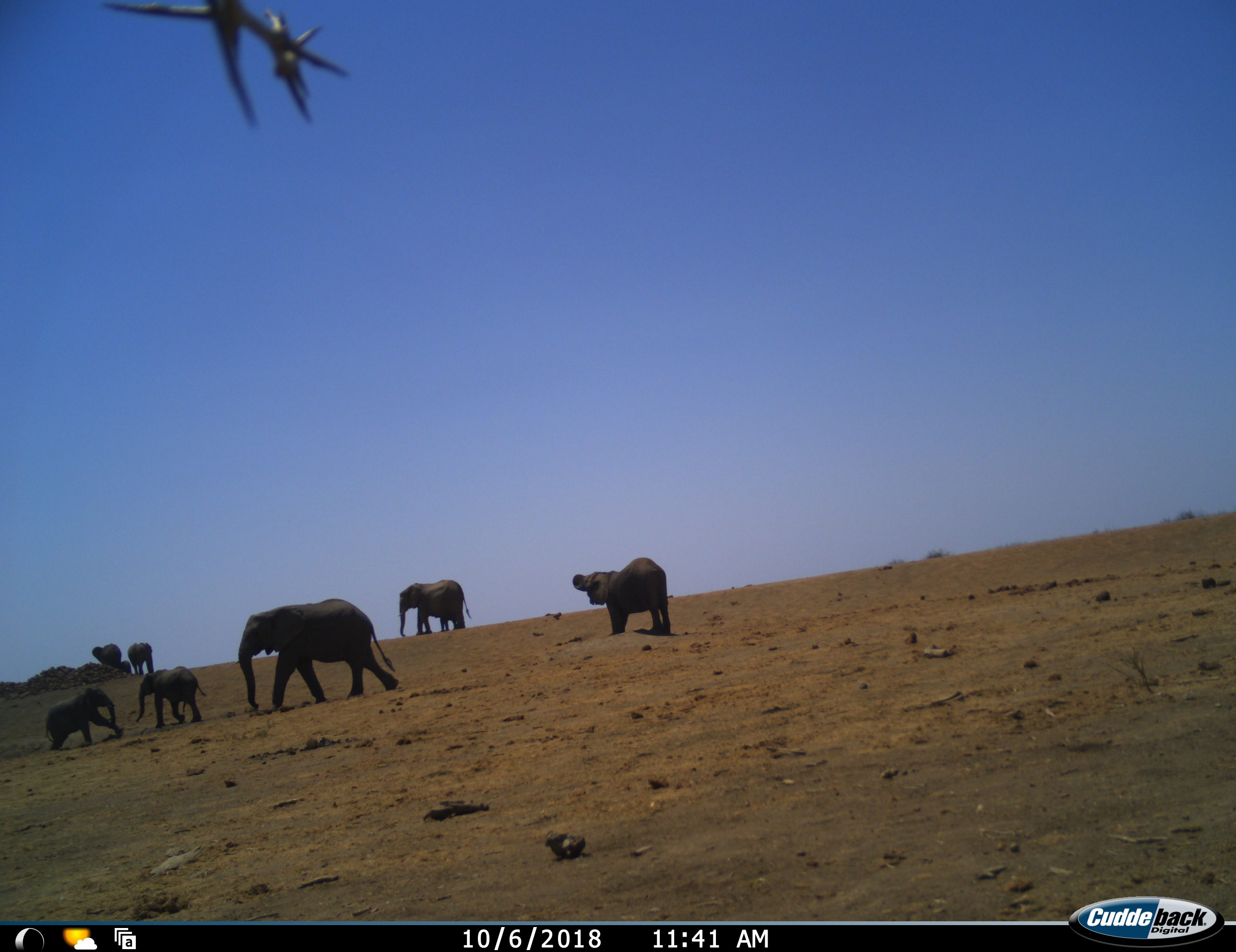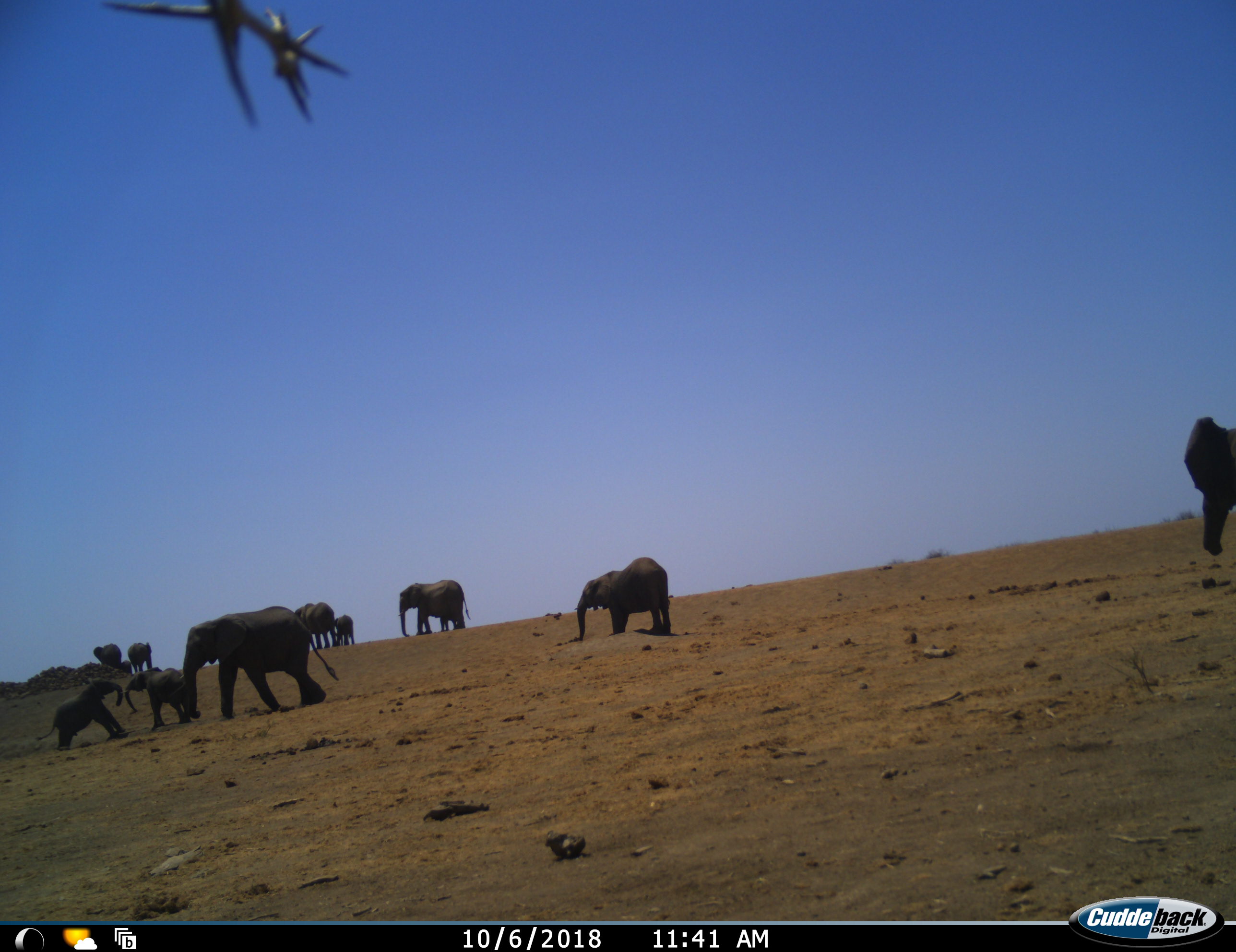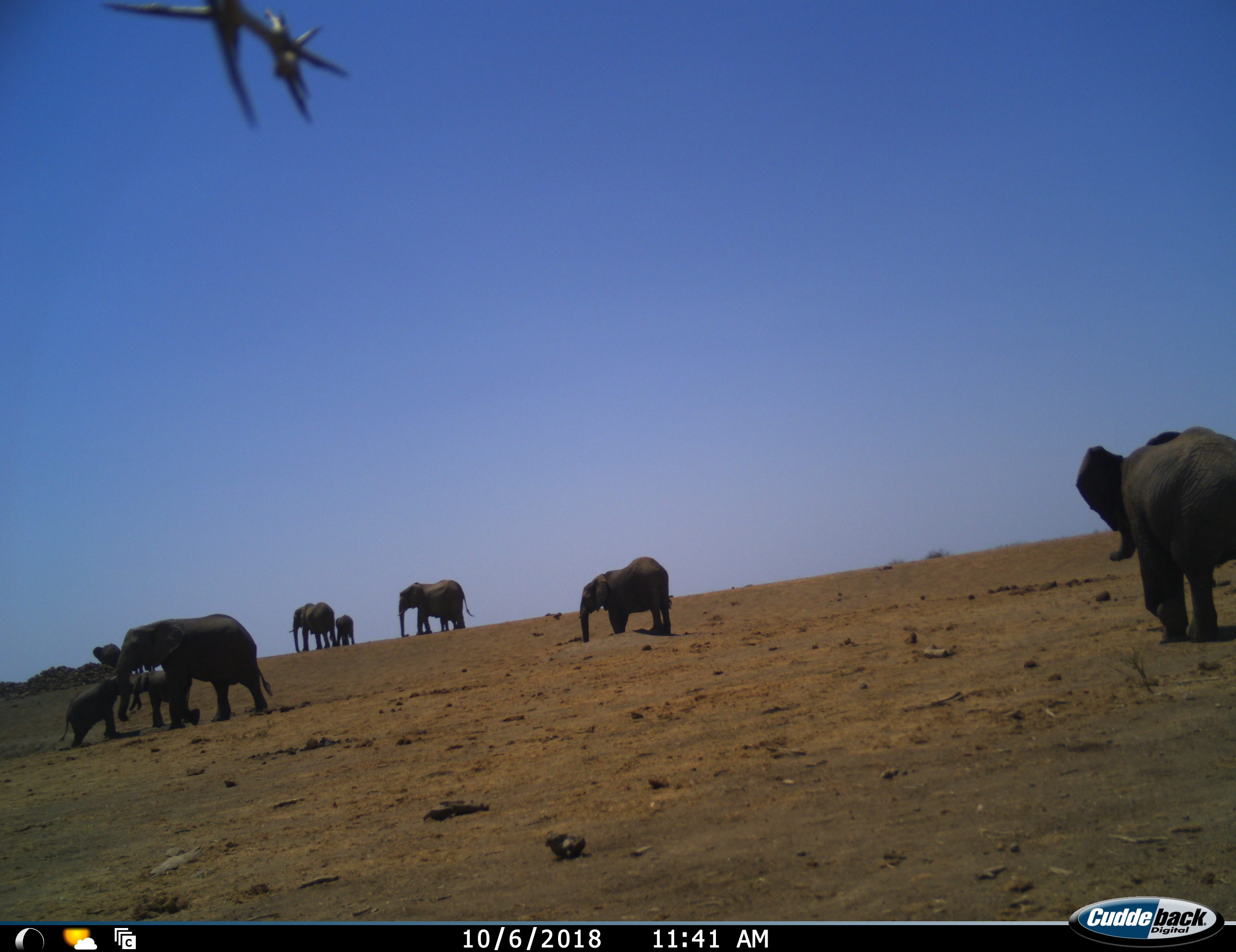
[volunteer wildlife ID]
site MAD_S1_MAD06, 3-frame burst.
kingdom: Animalia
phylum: Chordata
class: Mammalia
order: Proboscidea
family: Elephantidae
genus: Loxodonta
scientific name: Loxodonta africana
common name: african bush elephant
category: elephant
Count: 10.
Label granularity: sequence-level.